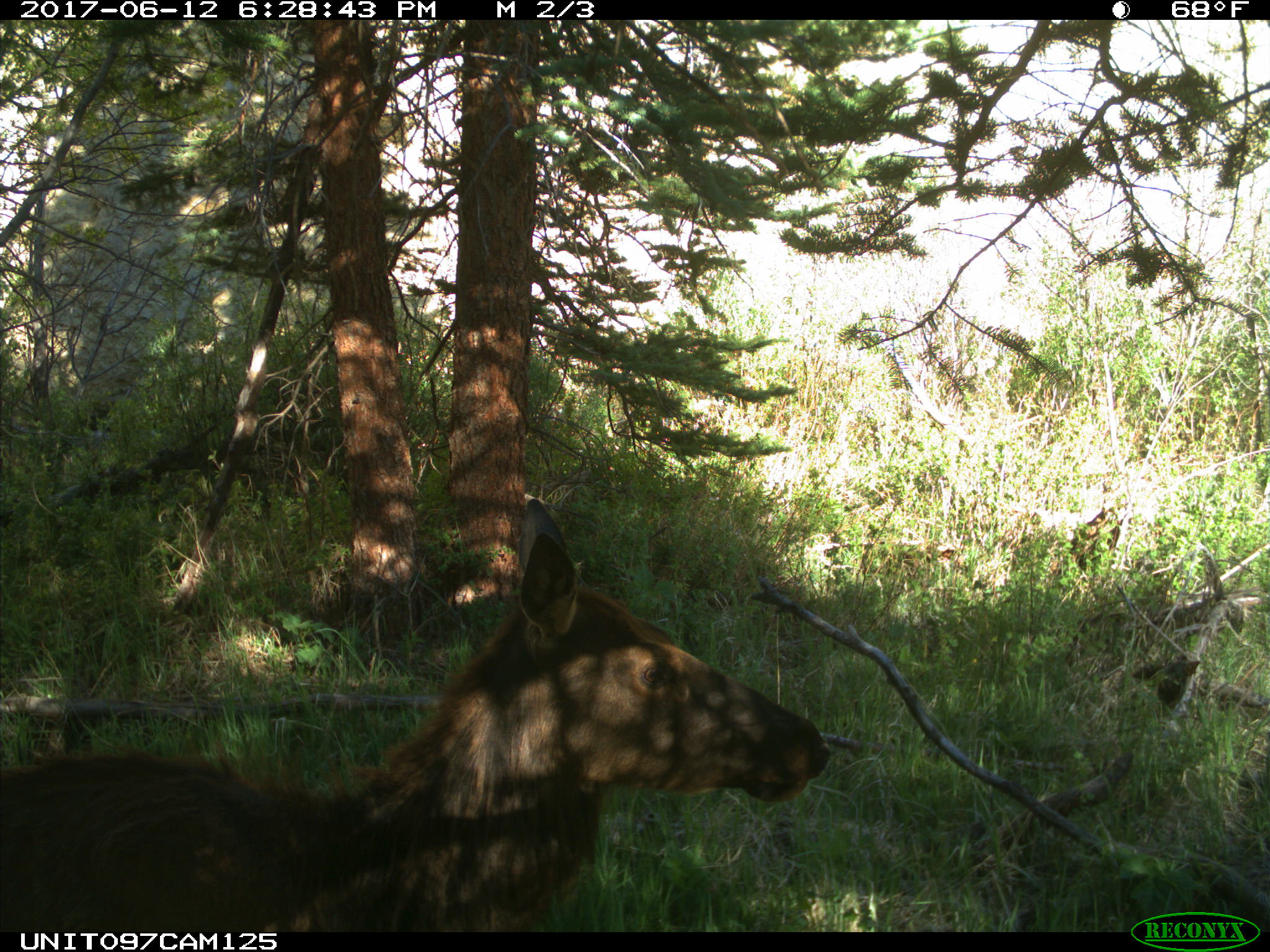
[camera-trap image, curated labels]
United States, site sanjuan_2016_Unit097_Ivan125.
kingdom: Animalia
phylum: Chordata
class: Mammalia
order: Artiodactyla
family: Cervidae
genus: Cervus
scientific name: Cervus elaphus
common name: red deer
Cervus elaphus (red deer).